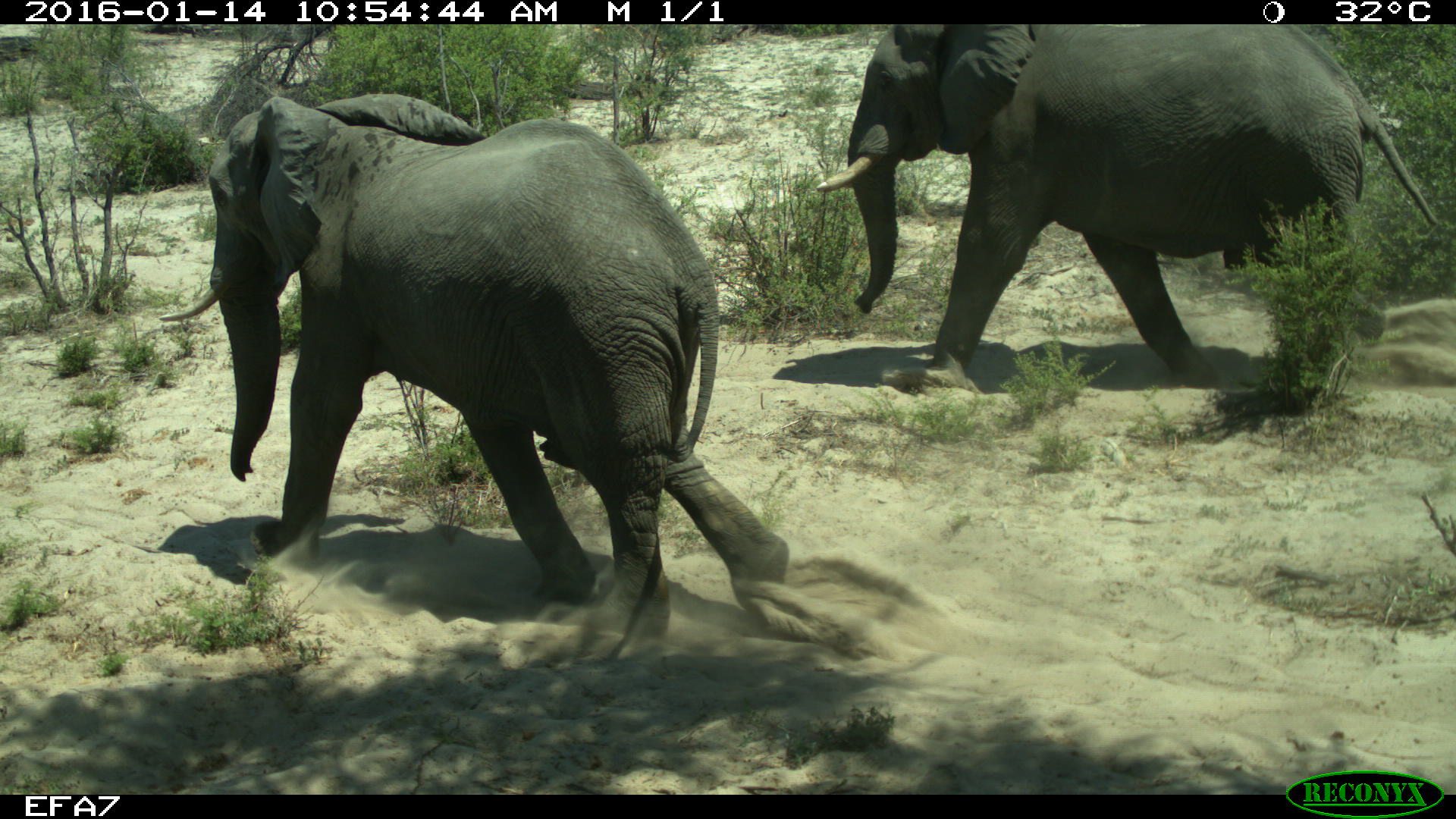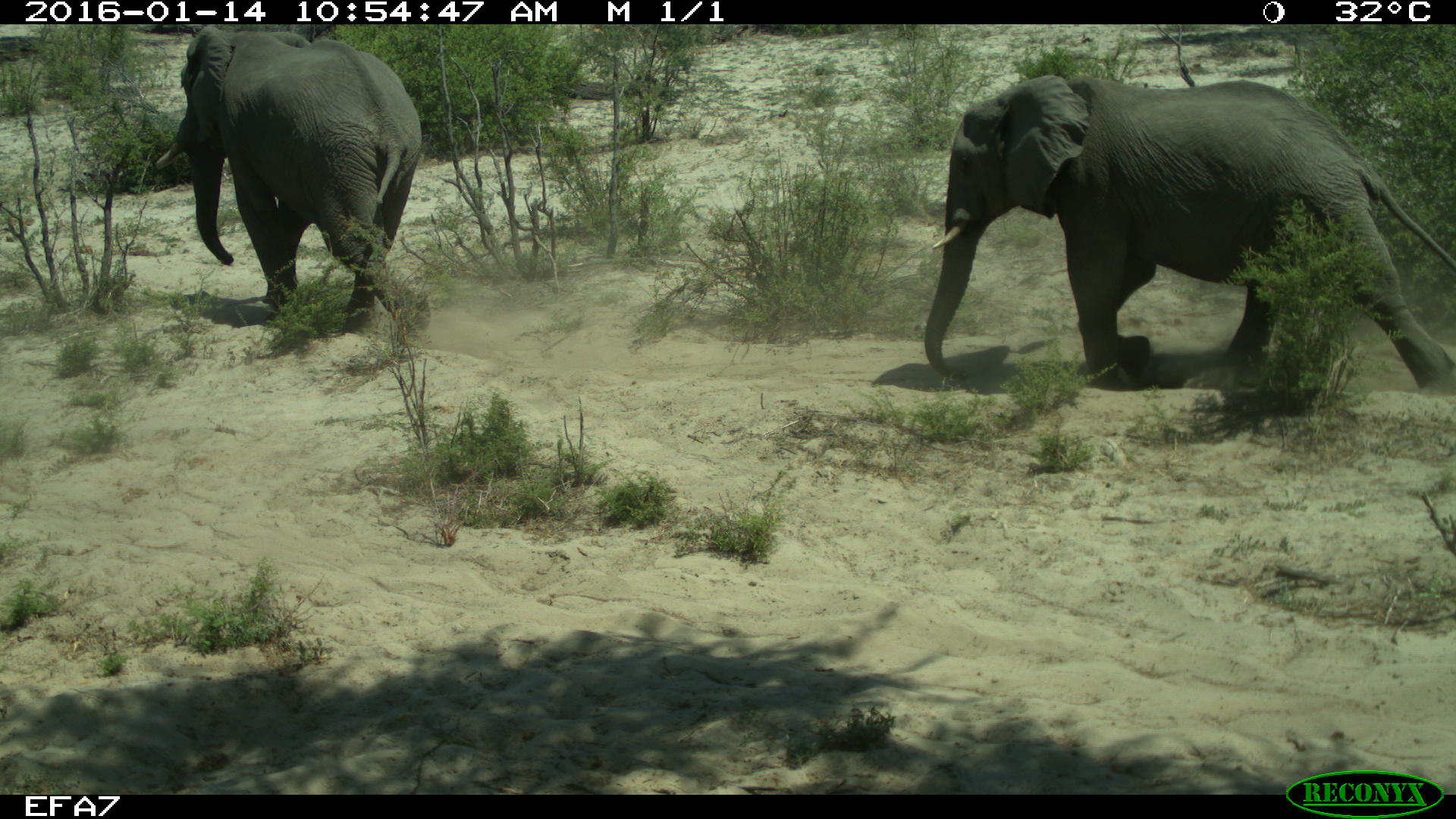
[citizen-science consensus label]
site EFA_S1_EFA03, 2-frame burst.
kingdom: Animalia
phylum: Chordata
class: Mammalia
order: Proboscidea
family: Elephantidae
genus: Loxodonta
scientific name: Loxodonta africana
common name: african bush elephant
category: elephant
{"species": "elephant (african bush elephant) (Loxodonta africana)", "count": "2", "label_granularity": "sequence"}